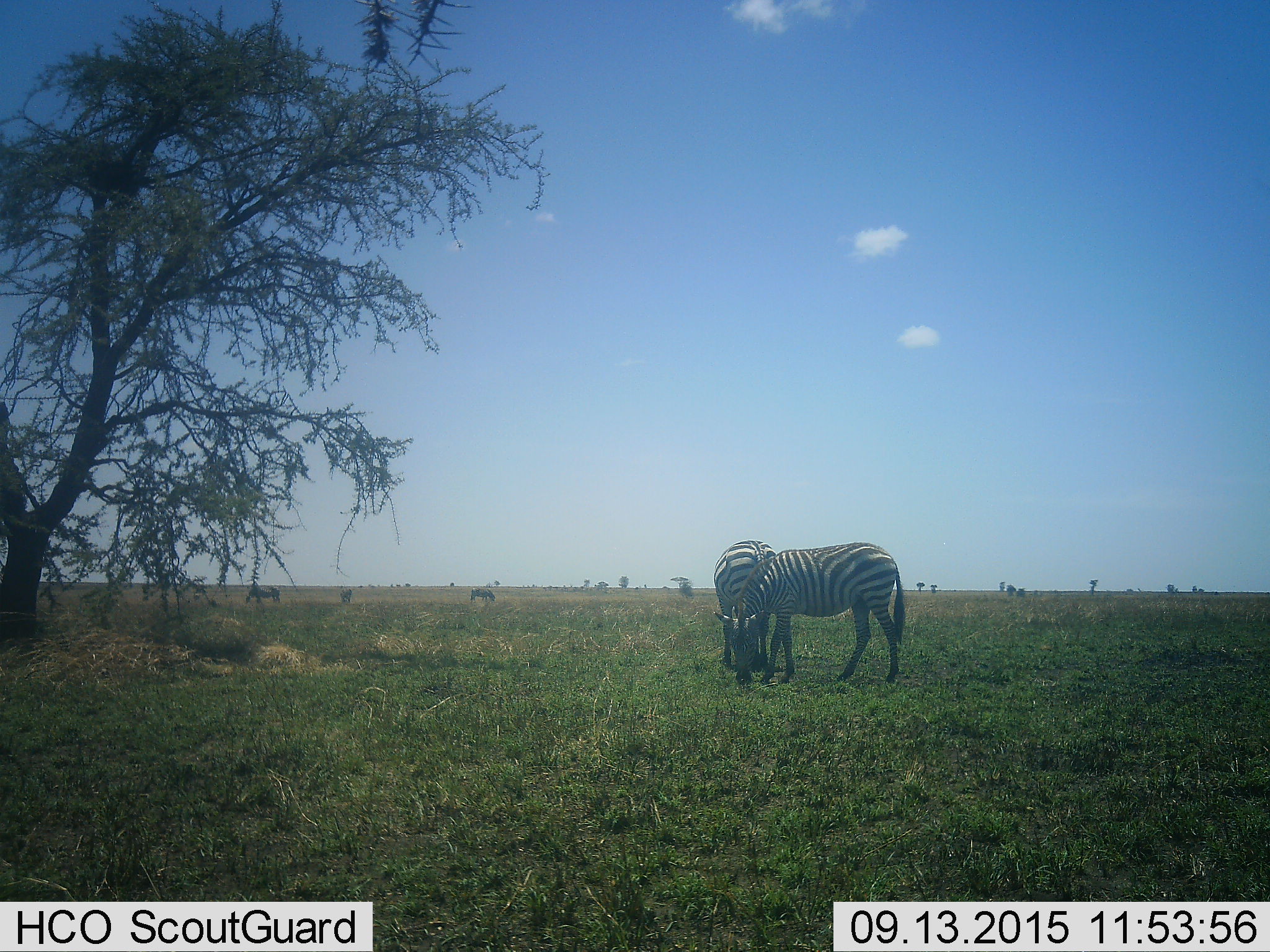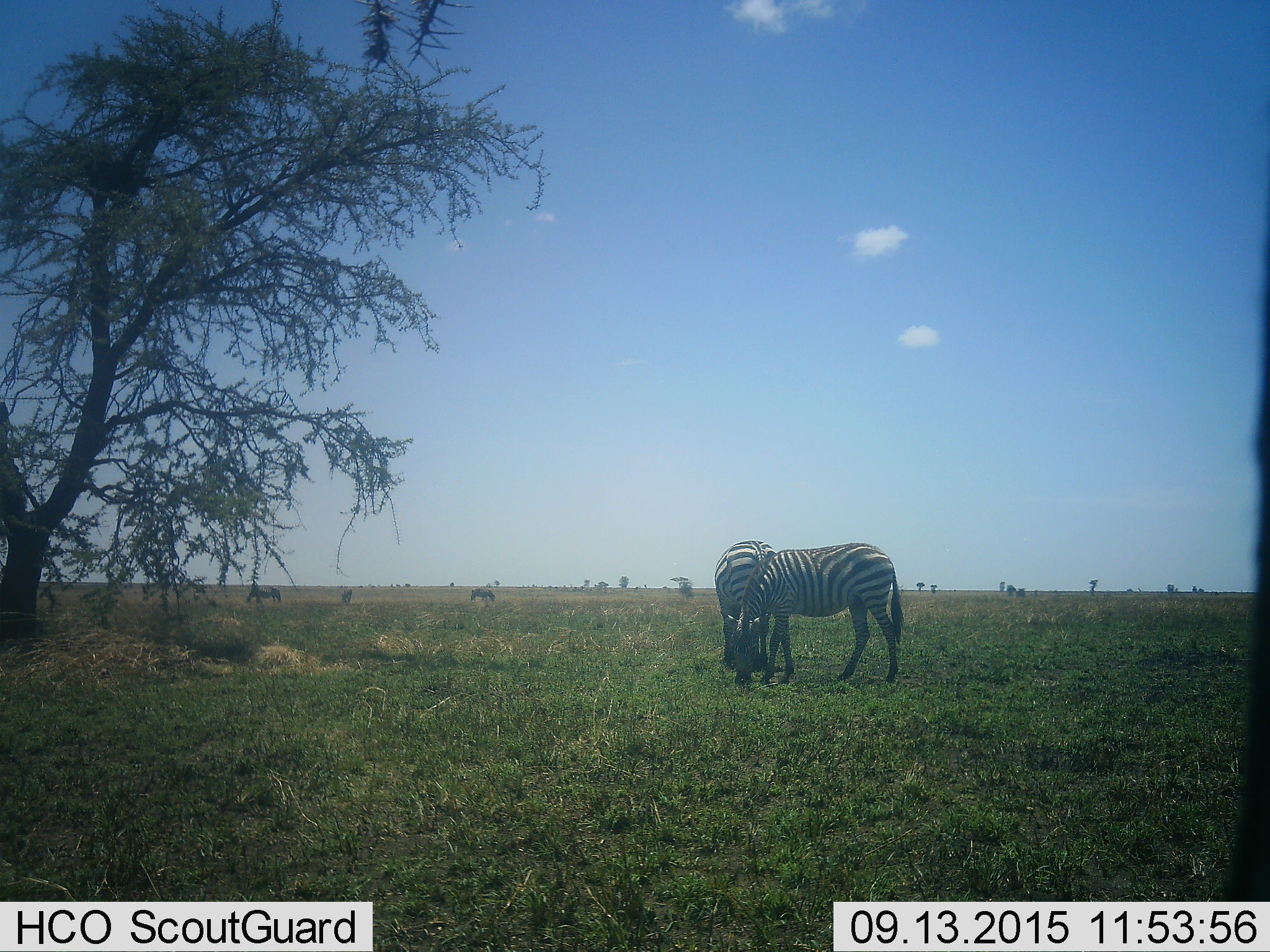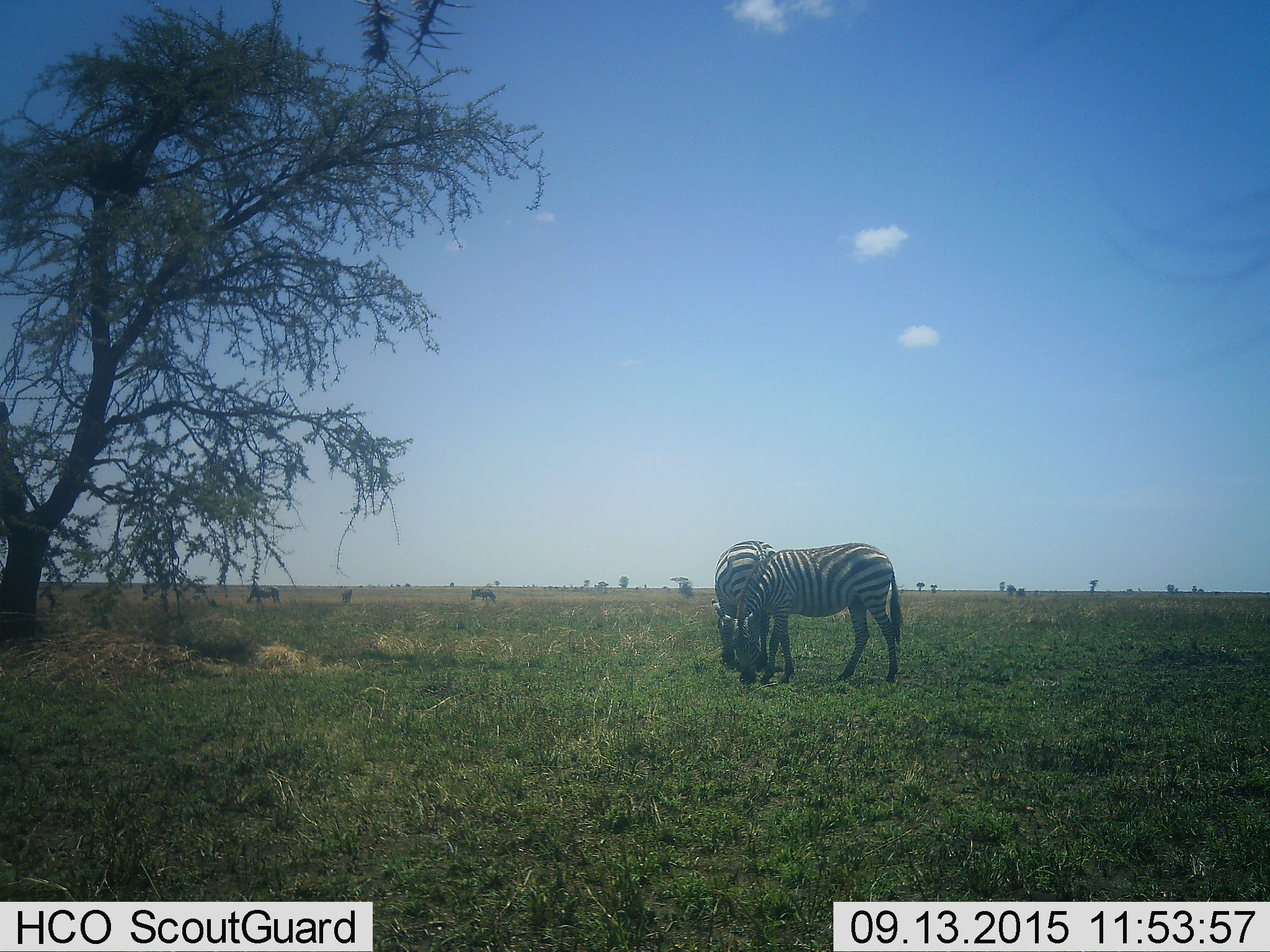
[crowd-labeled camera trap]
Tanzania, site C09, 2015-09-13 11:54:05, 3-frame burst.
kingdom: Animalia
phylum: Chordata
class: Mammalia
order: Perissodactyla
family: Equidae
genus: Equus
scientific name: Equus quagga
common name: plains zebra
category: zebra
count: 5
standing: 44%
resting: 0%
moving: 11%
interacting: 6%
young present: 0%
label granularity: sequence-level